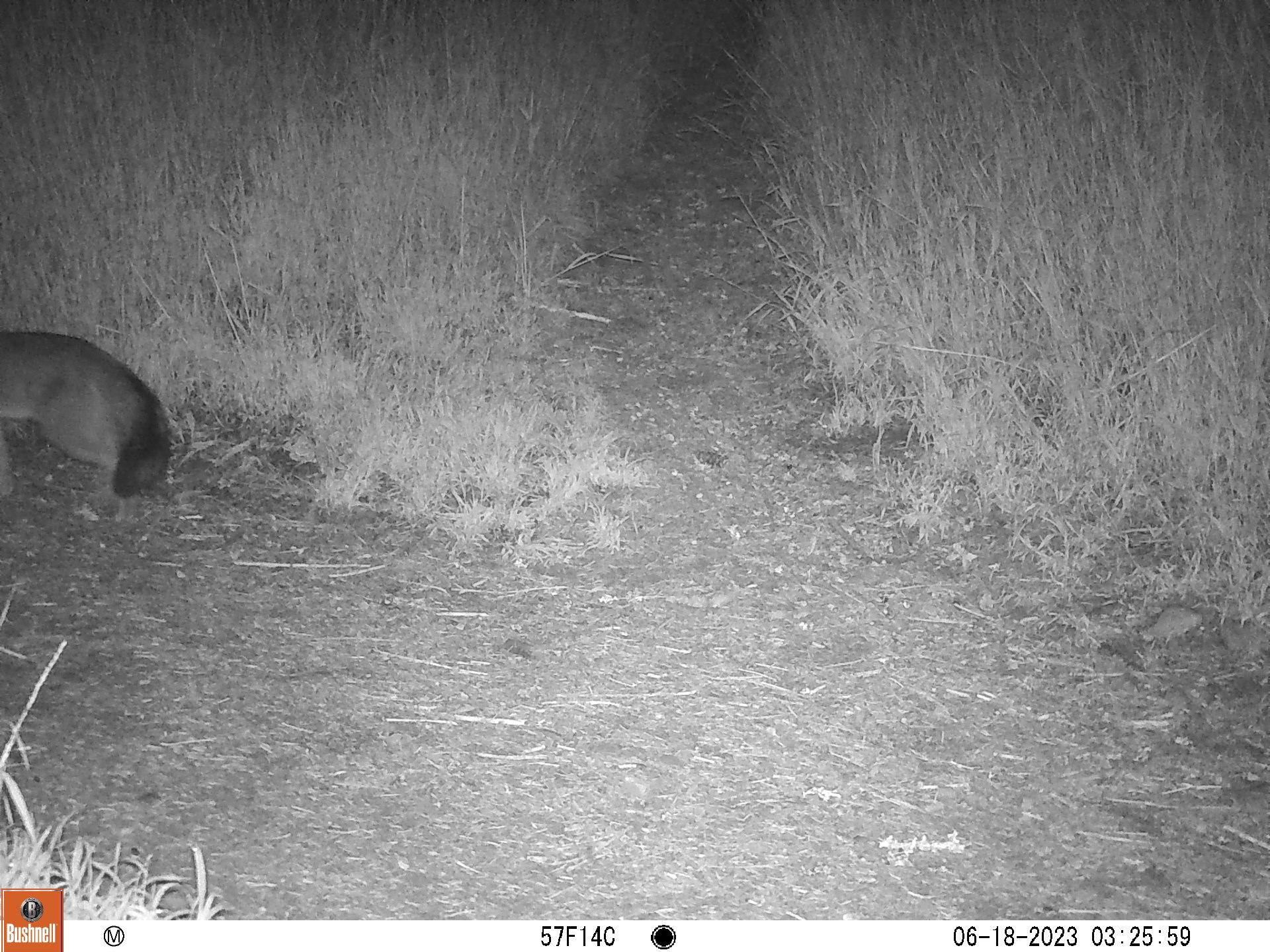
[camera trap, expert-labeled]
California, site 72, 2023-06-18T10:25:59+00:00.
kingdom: Animalia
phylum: Chordata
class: Mammalia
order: Carnivora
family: Canidae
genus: Urocyon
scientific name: Urocyon cinereoargenteus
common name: gray fox